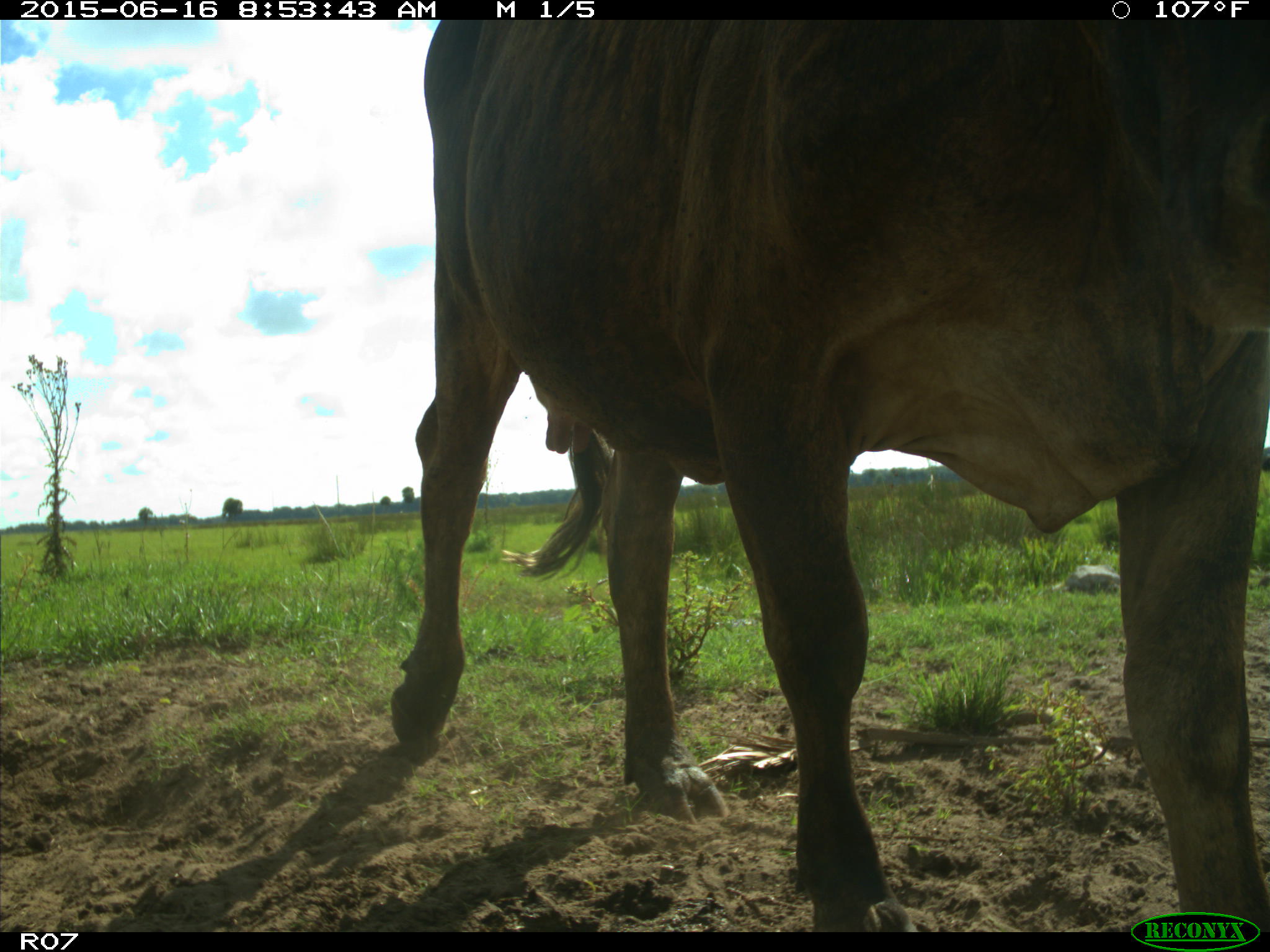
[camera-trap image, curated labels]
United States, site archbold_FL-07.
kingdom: Animalia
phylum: Chordata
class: Mammalia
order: Artiodactyla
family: Bovidae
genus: Bos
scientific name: Bos taurus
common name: domestic cow